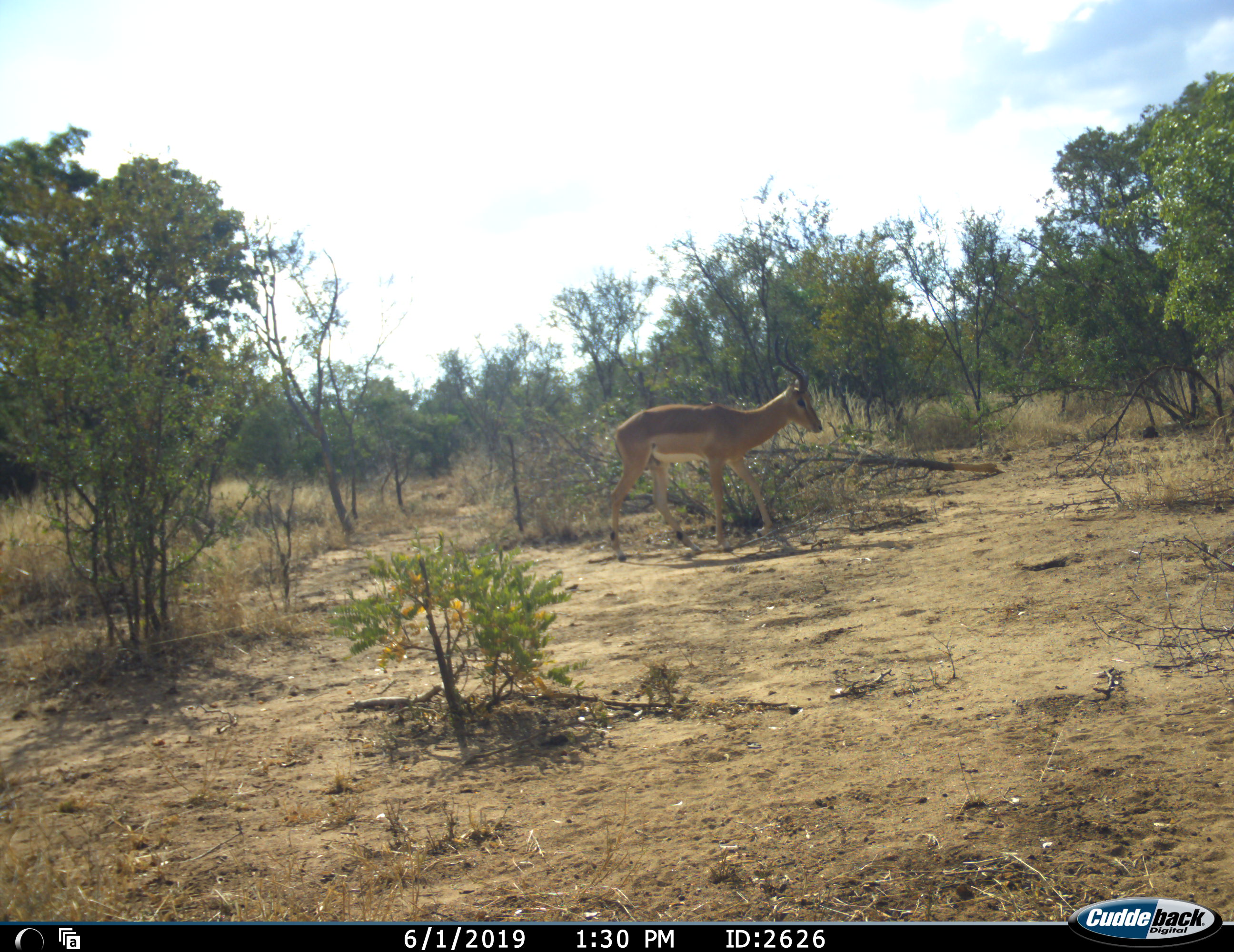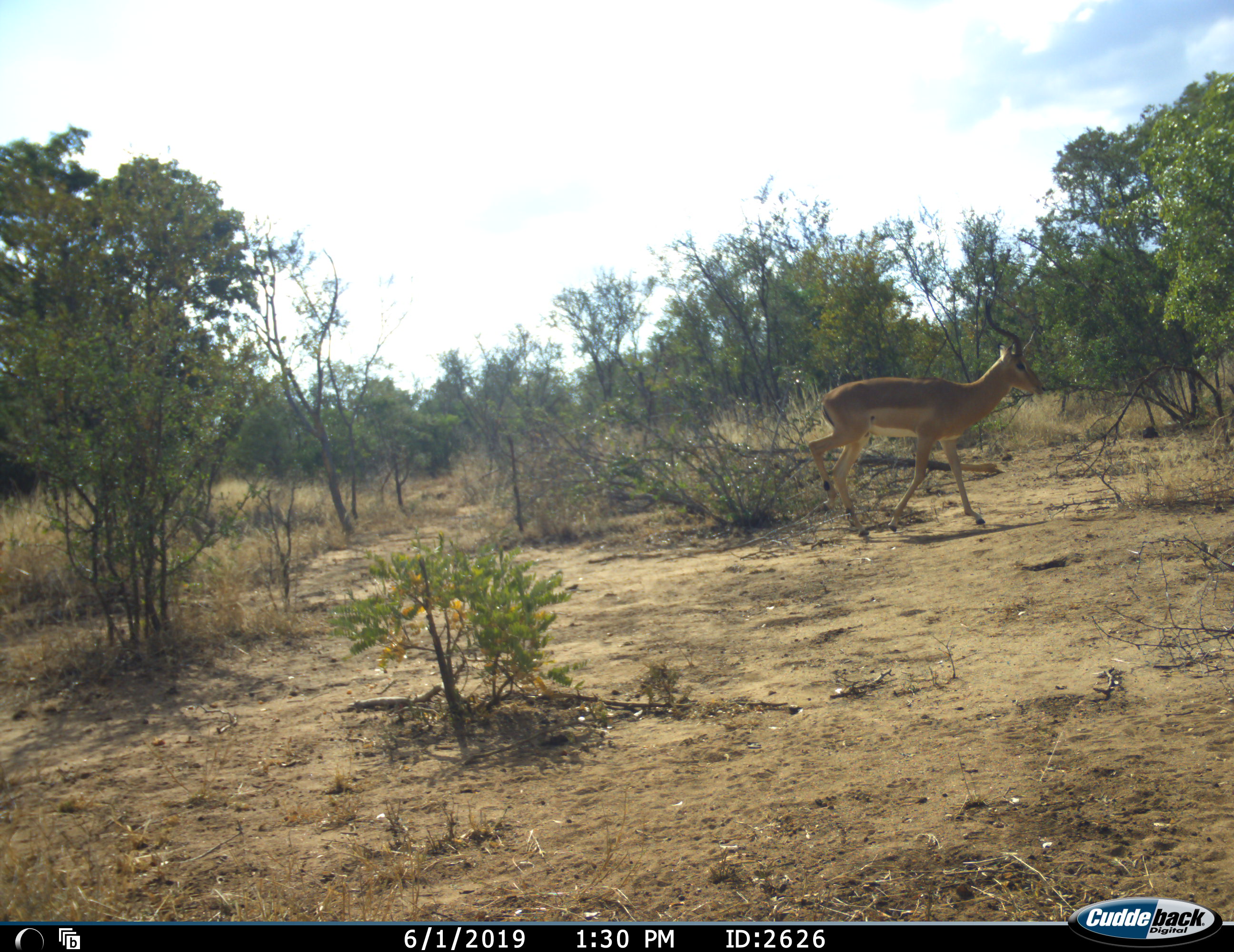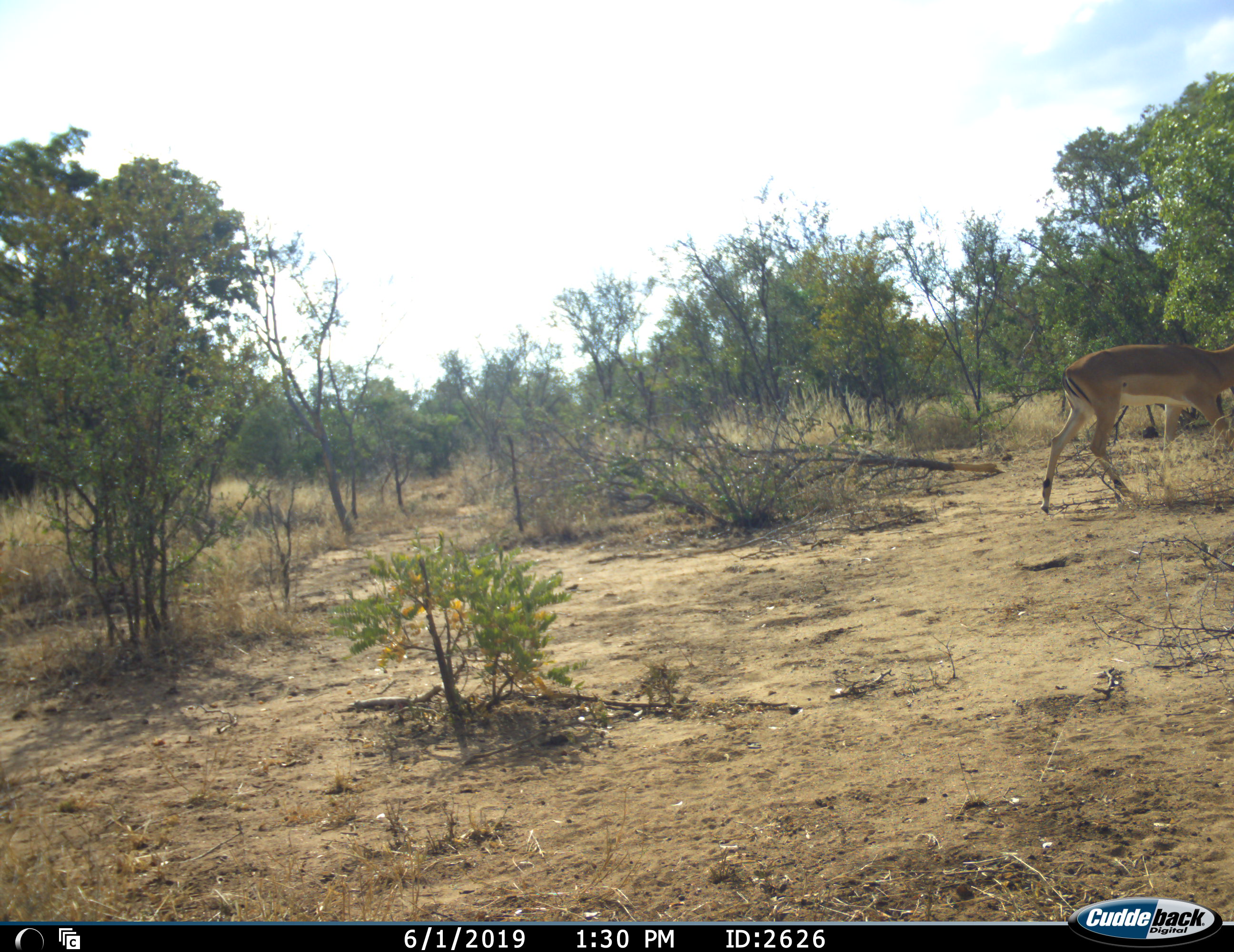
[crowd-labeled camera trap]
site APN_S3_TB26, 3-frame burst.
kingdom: Animalia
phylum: Chordata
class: Mammalia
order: Artiodactyla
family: Bovidae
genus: Aepyceros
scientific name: Aepyceros melampus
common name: impala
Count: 1.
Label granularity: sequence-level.